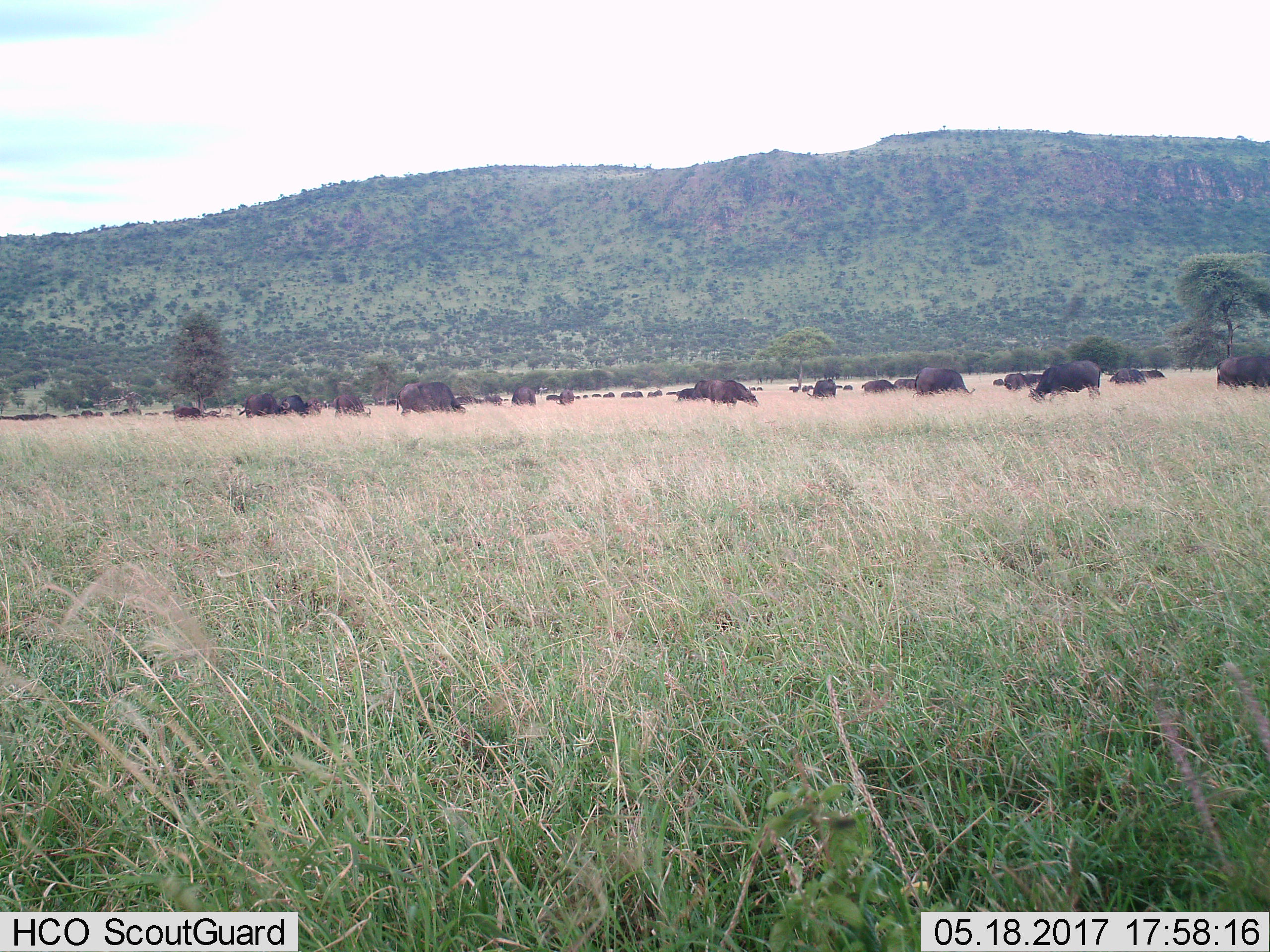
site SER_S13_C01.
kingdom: Animalia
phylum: Chordata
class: Mammalia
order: Artiodactyla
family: Bovidae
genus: Syncerus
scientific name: Syncerus caffer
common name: african buffalo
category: buffalo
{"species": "buffalo (african buffalo) (Syncerus caffer)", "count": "11-50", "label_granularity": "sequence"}